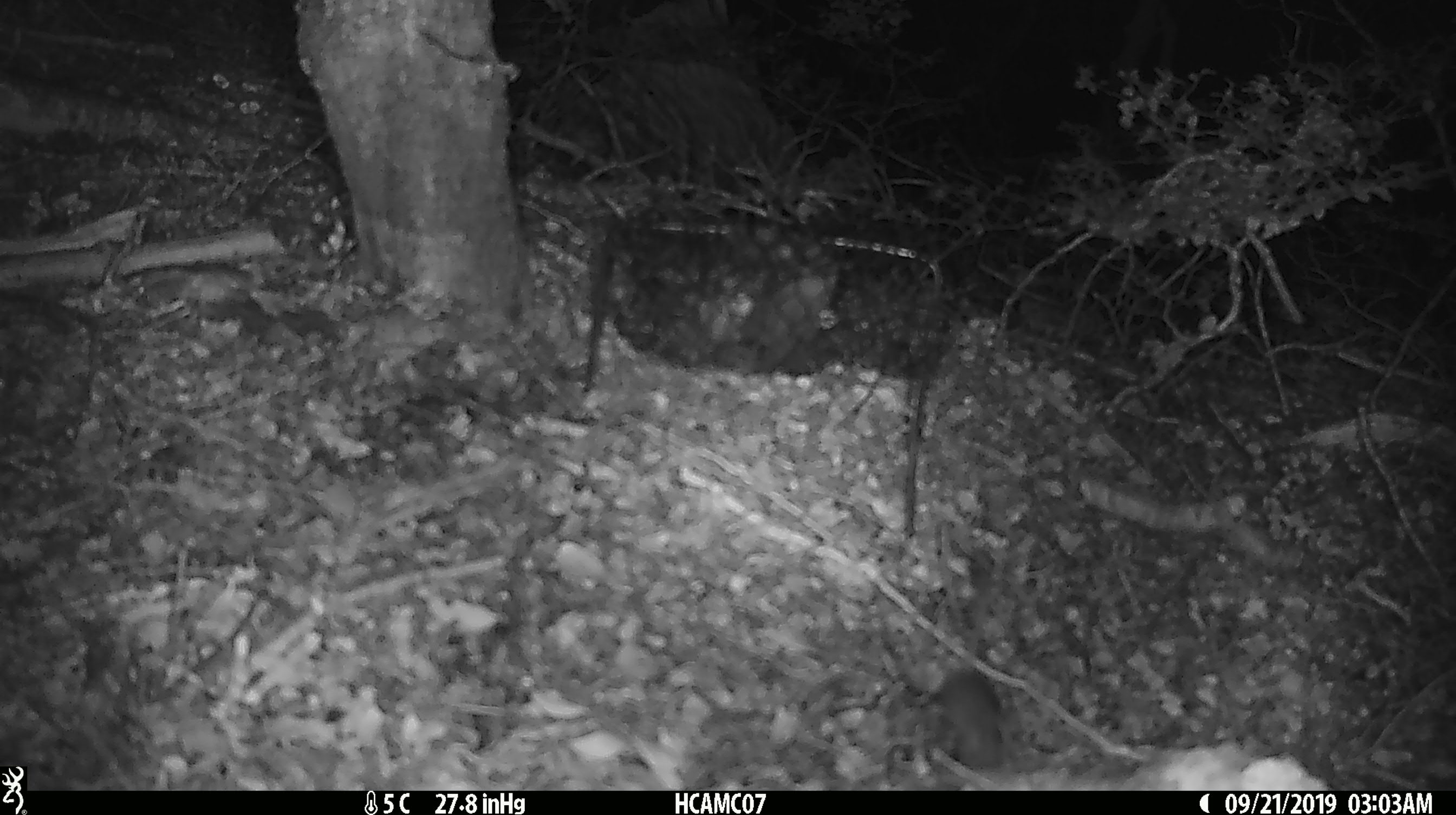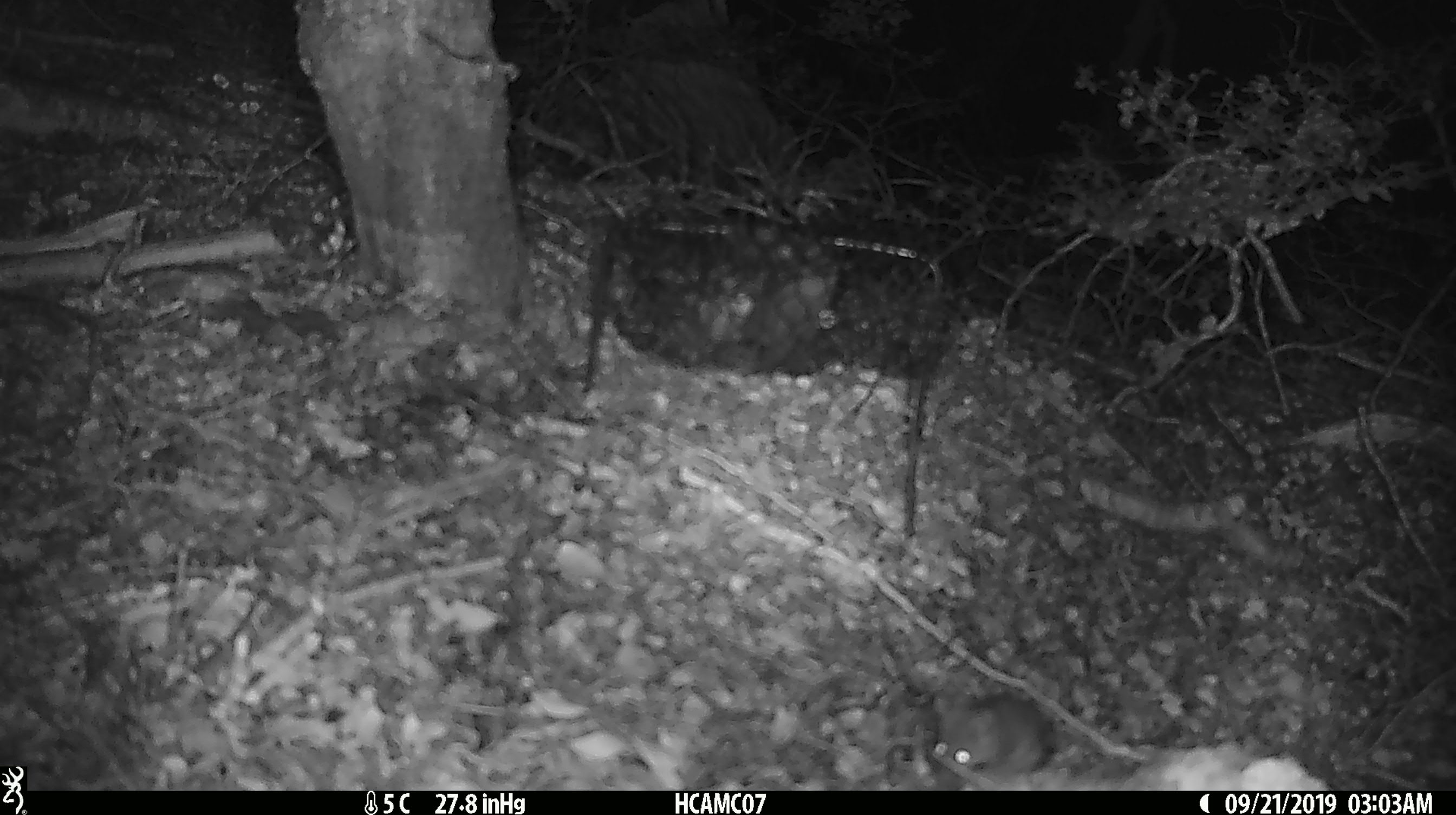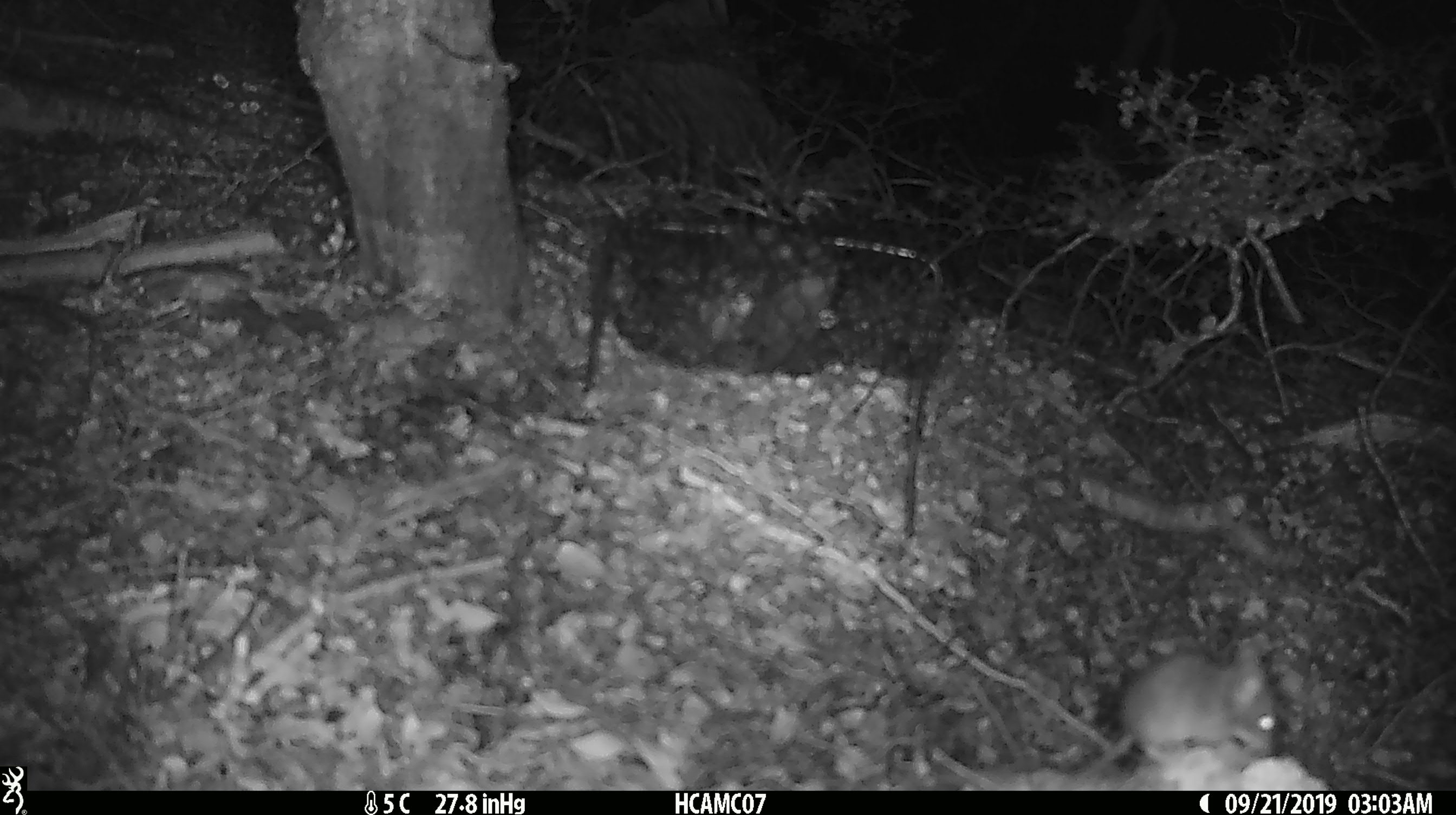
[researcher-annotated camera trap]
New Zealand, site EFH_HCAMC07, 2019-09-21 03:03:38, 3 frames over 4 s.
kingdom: Animalia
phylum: Chordata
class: Mammalia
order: Rodentia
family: Muridae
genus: Mus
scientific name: Mus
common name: mouse